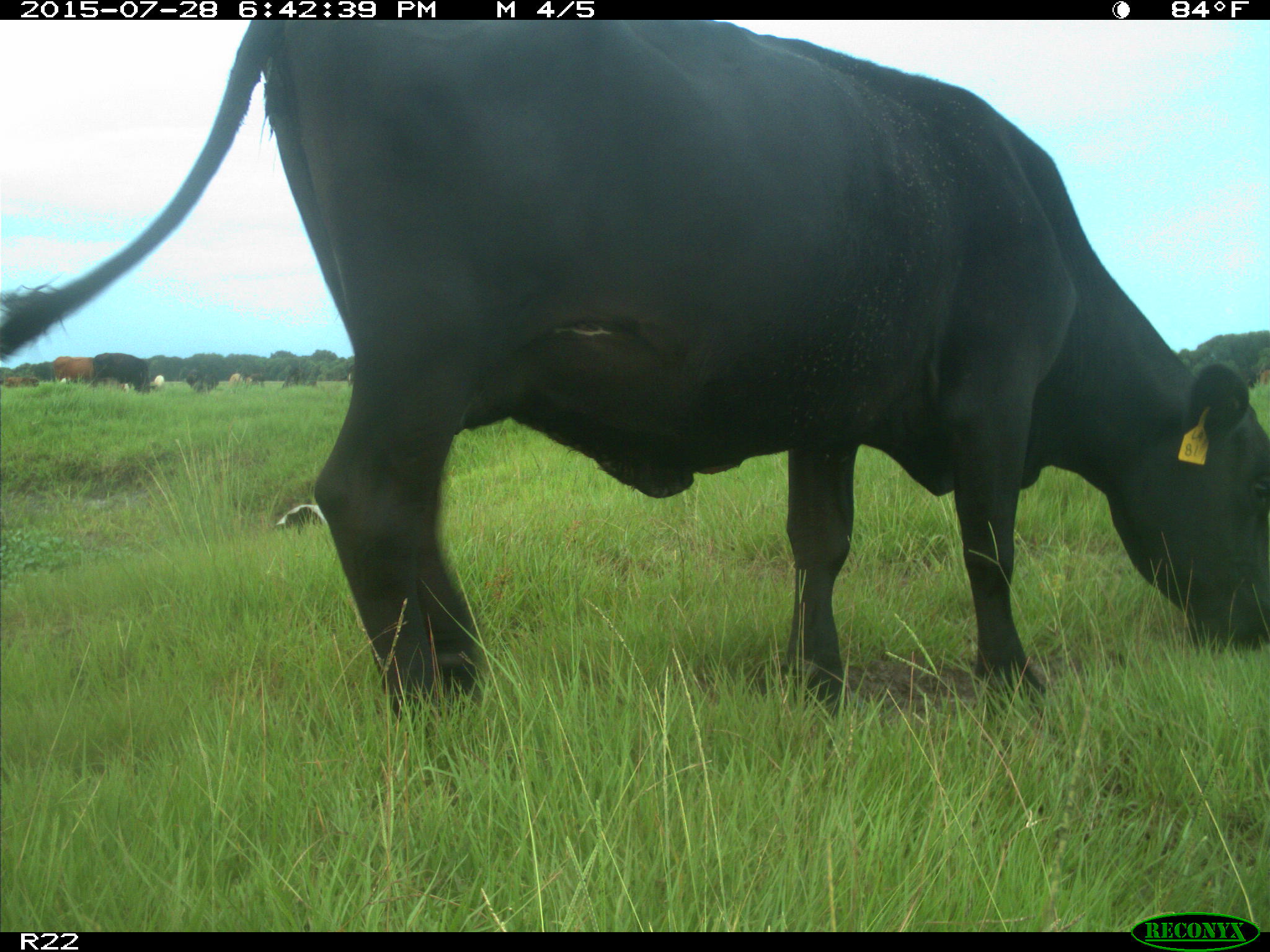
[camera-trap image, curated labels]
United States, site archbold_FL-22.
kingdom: Animalia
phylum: Chordata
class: Mammalia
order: Artiodactyla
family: Bovidae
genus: Bos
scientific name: Bos taurus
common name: domestic cow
Bos taurus (domestic cow).